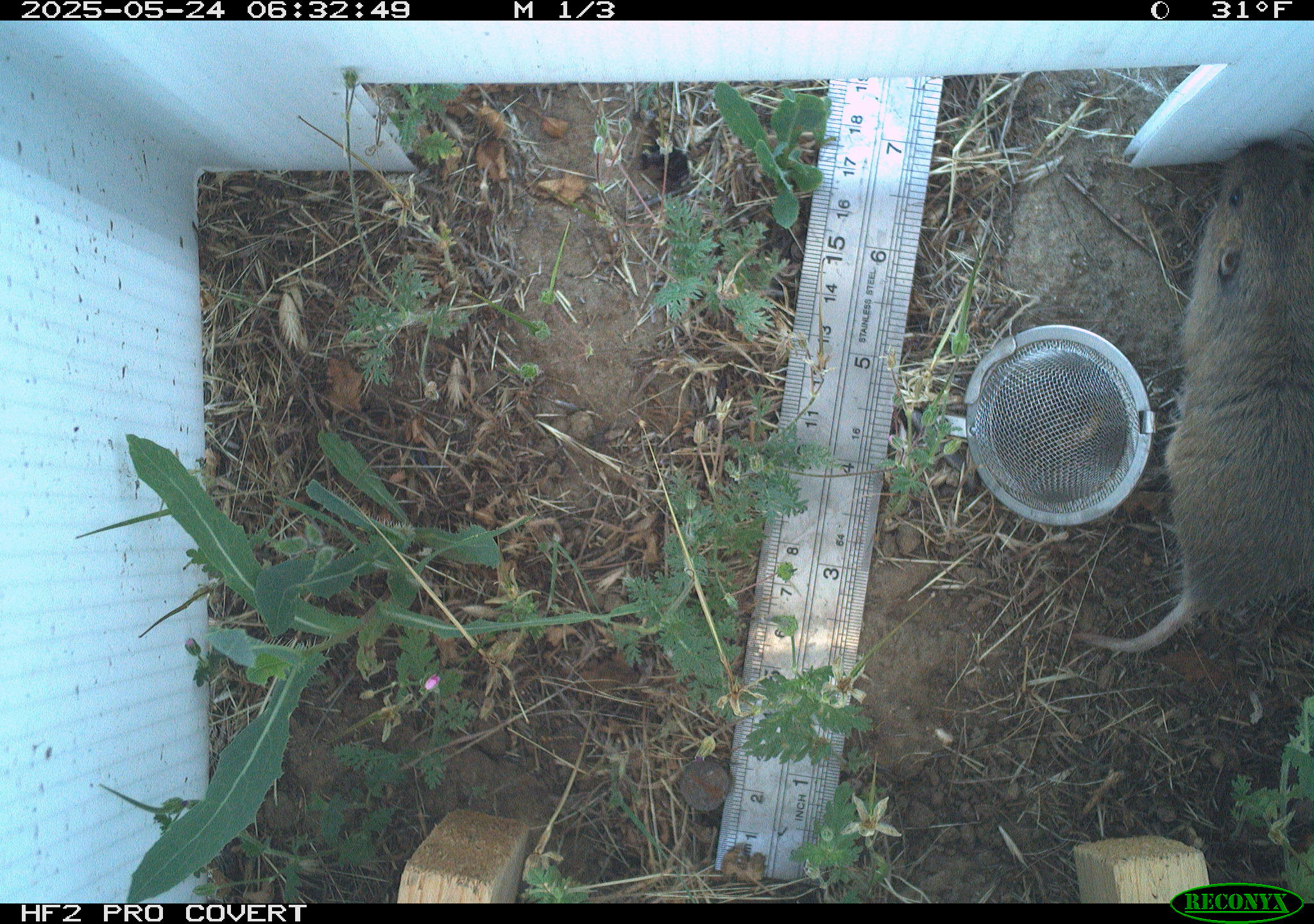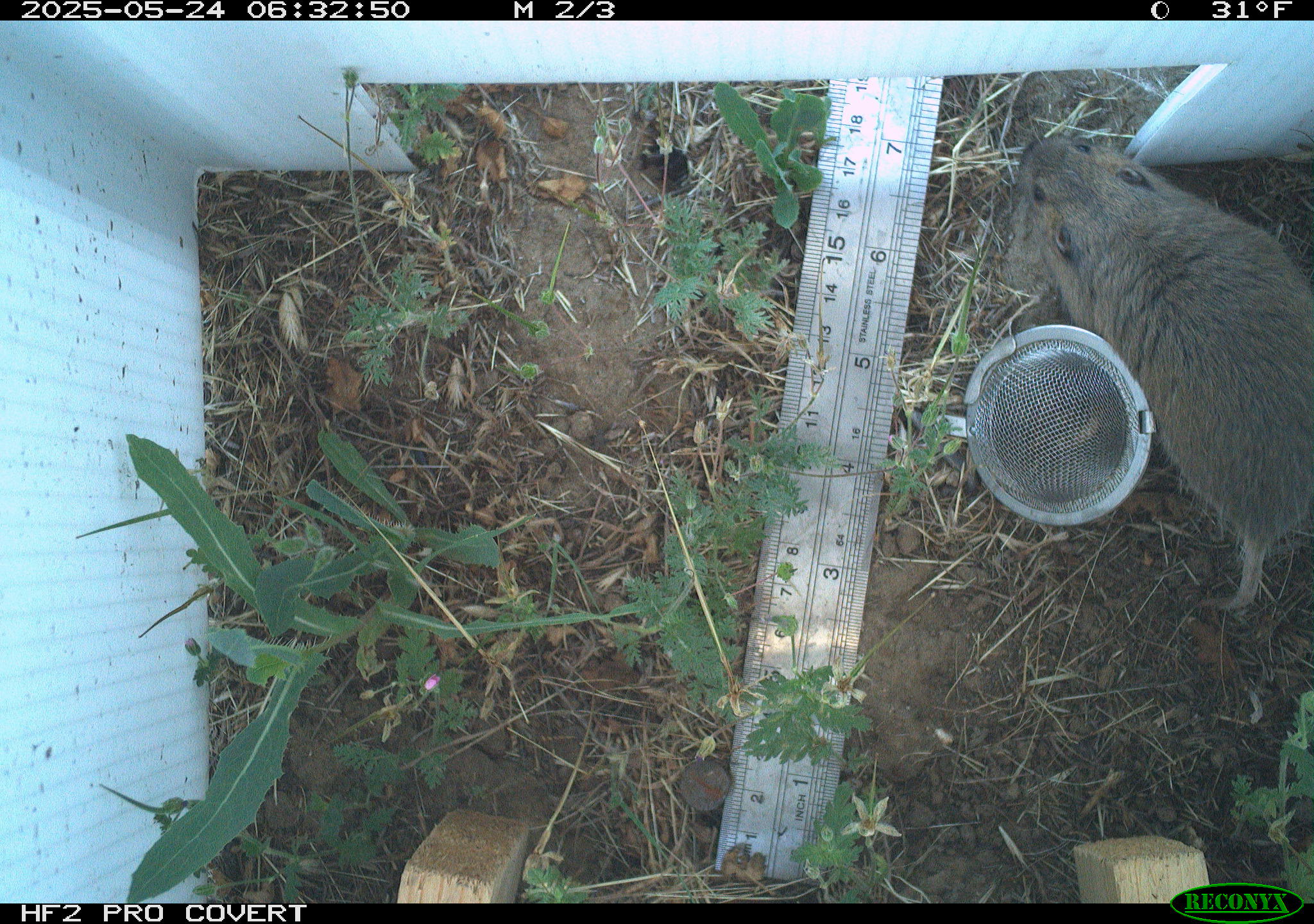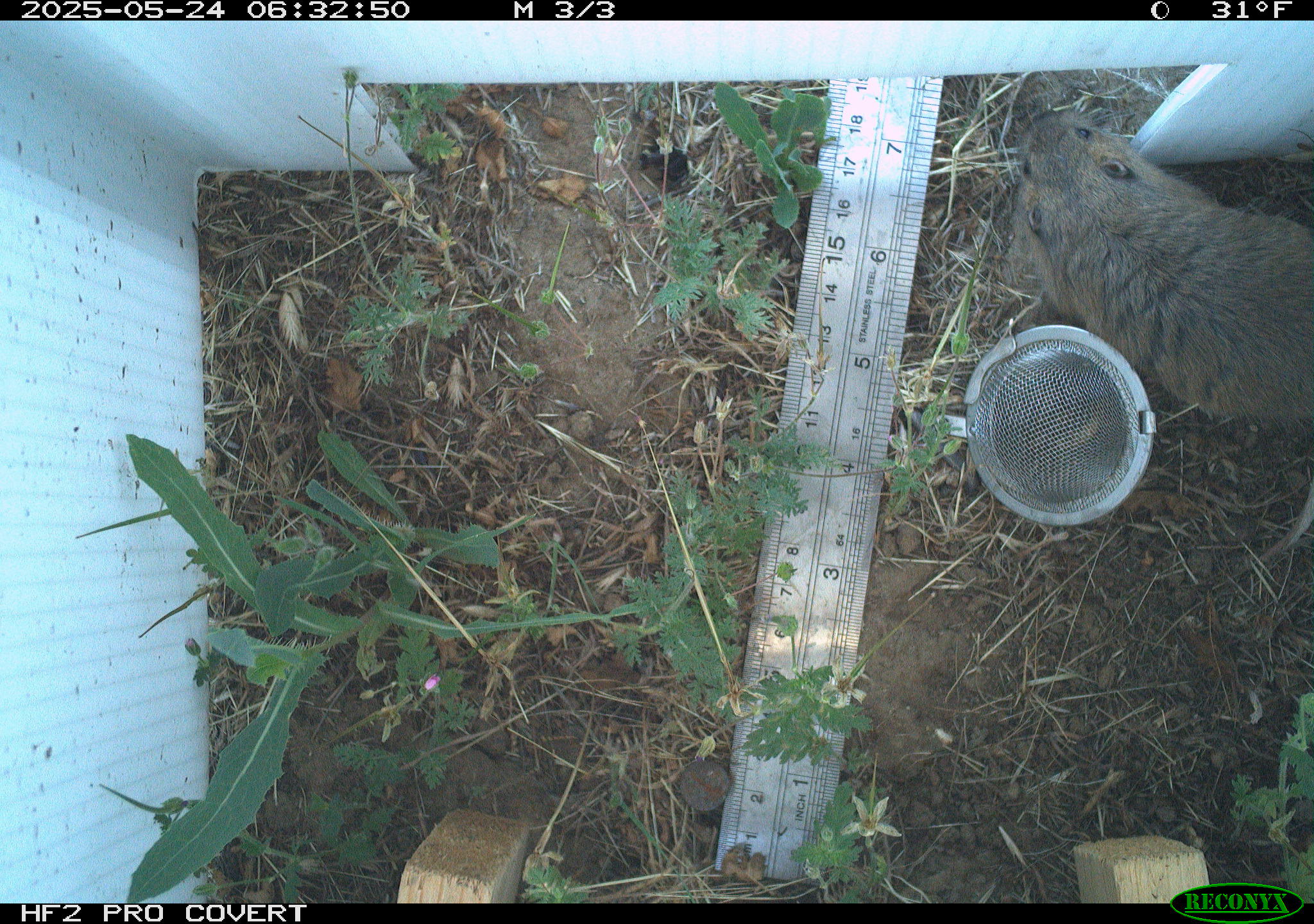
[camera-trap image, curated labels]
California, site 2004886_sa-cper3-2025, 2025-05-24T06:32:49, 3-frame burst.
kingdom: Animalia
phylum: Chordata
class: Mammalia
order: Rodentia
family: Cricetidae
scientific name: Arvicolinae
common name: voles, lemmings, and muskrats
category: arvicolinae subfamily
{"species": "arvicolinae subfamily (voles, lemmings, and muskrats) (Arvicolinae)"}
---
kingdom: Animalia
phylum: Chordata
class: Mammalia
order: Rodentia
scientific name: Rodentia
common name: rodent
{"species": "rodent (Rodentia)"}